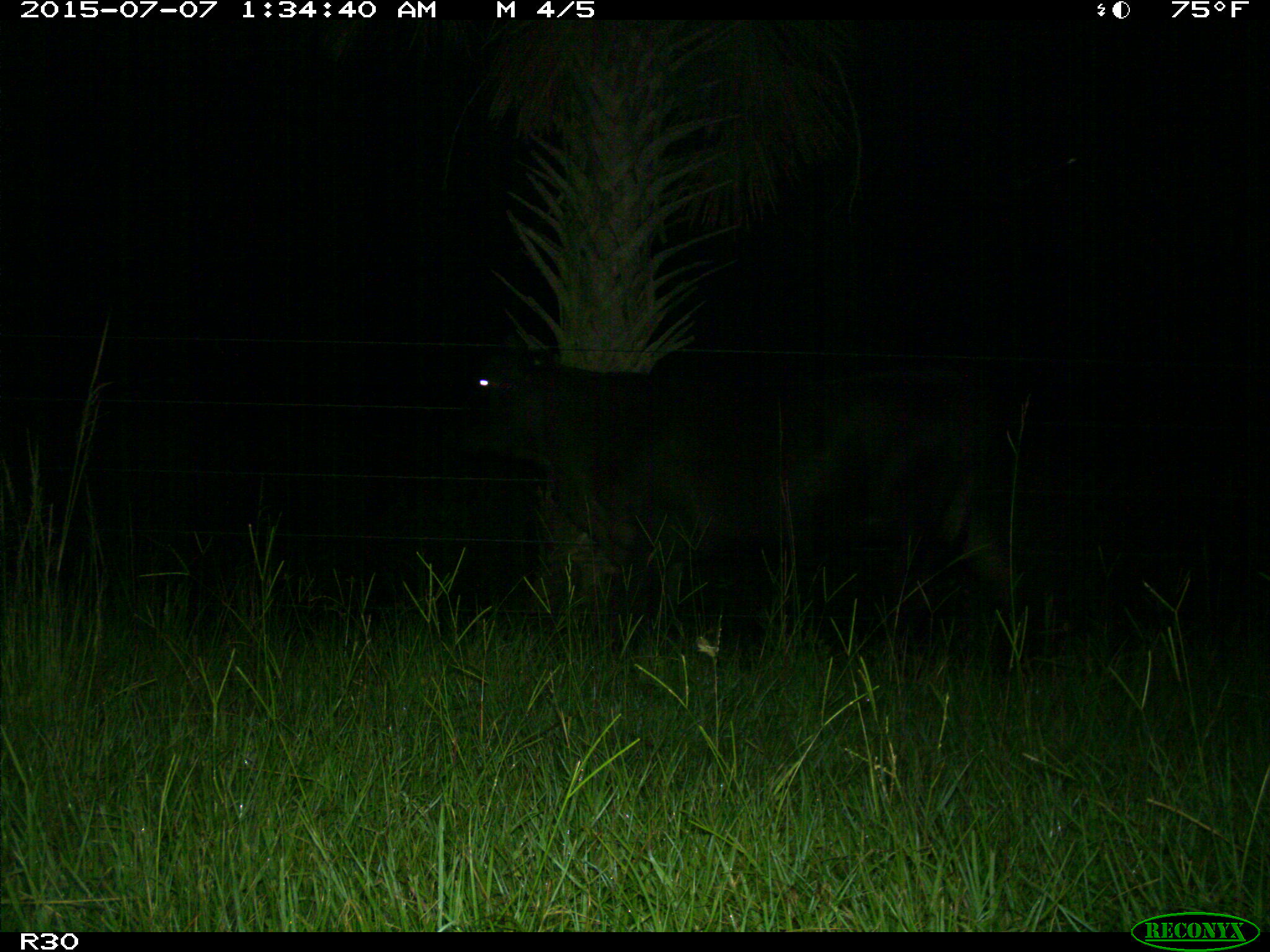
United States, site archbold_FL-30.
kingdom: Animalia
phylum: Chordata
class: Mammalia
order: Artiodactyla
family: Bovidae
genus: Bos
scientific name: Bos taurus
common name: domestic cow